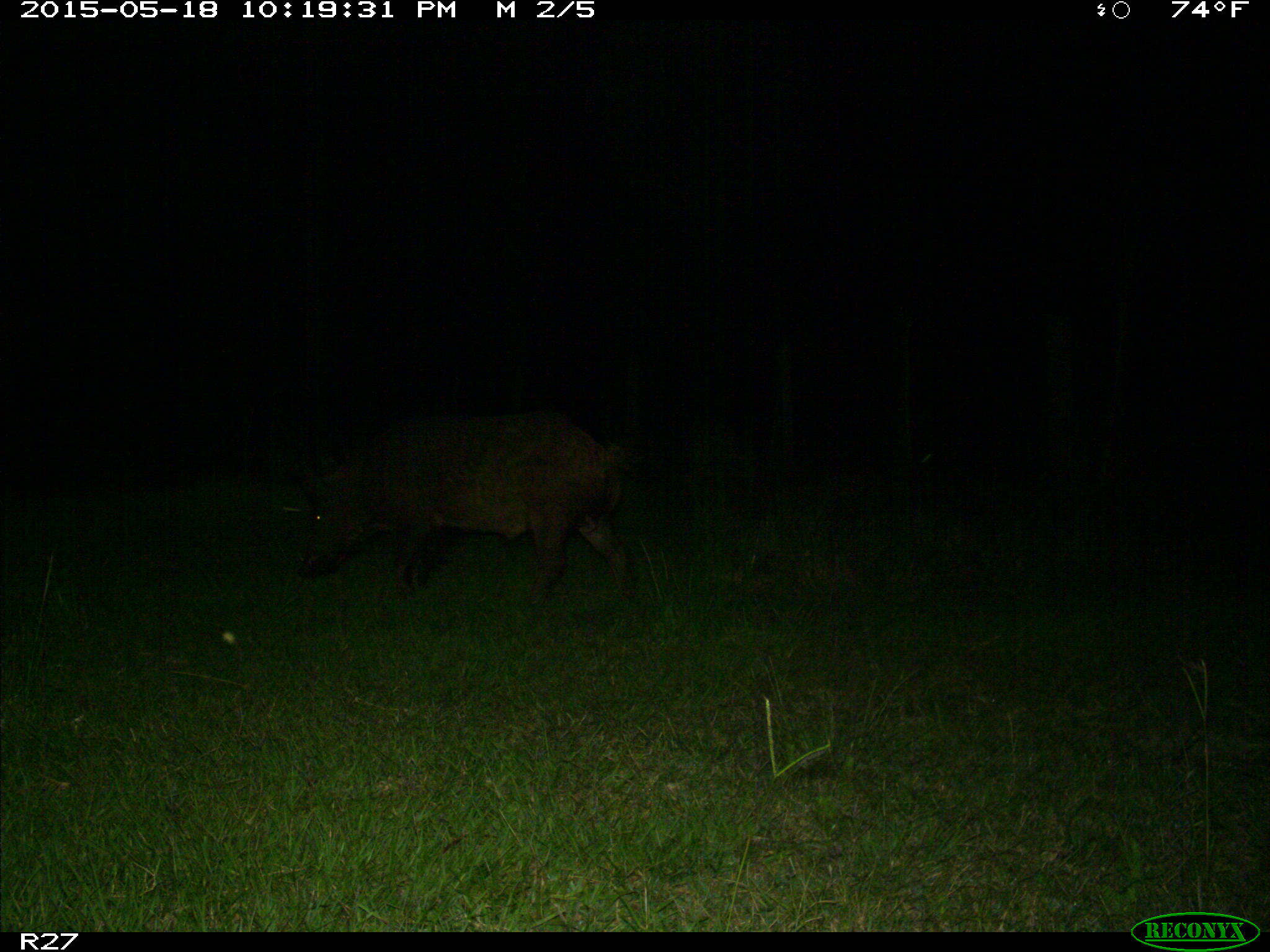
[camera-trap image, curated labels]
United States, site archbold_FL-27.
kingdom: Animalia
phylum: Chordata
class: Mammalia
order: Artiodactyla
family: Suidae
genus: Sus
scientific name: Sus scrofa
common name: wild boar